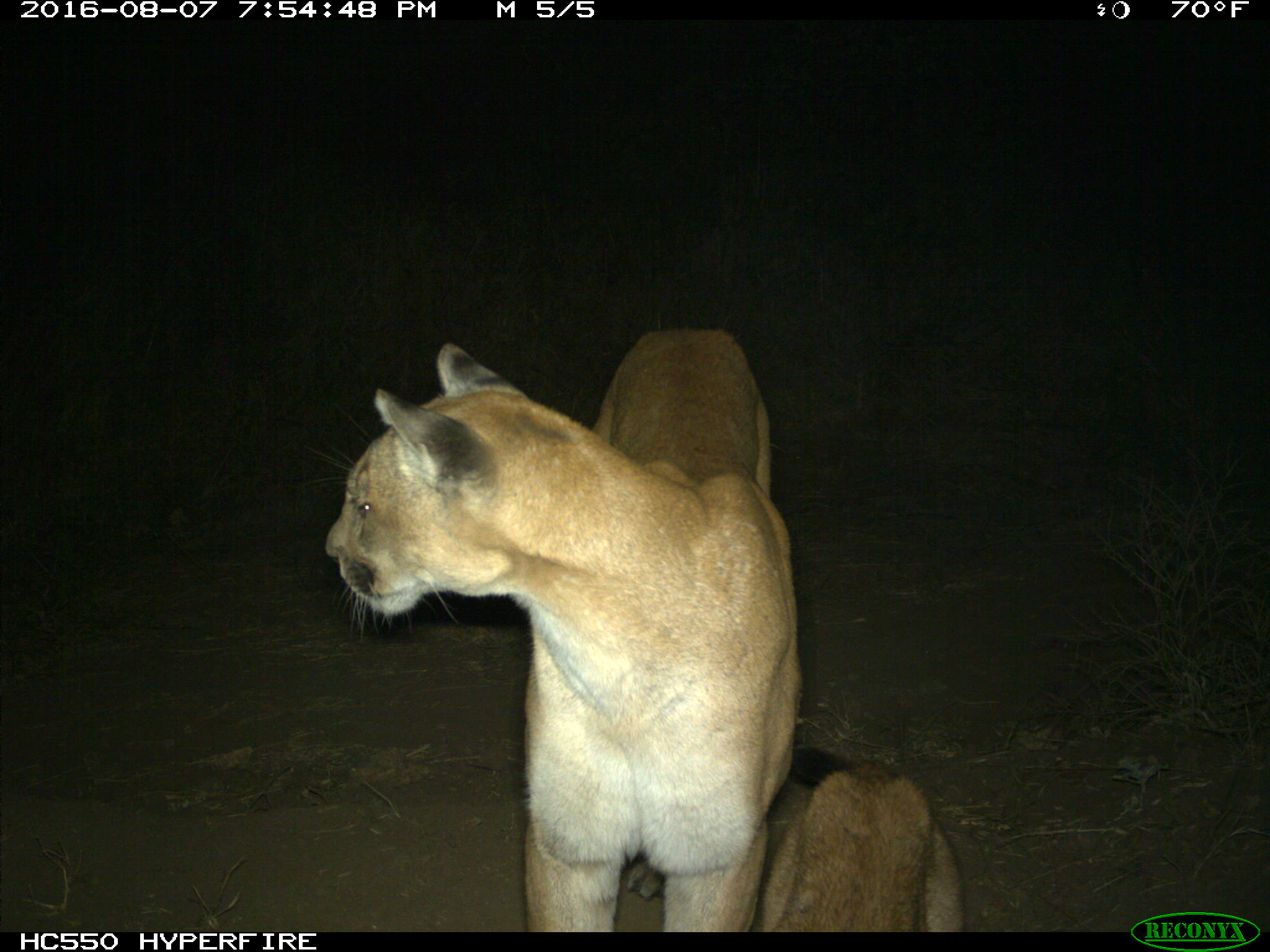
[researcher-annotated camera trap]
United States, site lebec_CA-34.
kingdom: Animalia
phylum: Chordata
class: Mammalia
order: Carnivora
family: Felidae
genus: Puma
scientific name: Puma concolor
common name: mountain lion